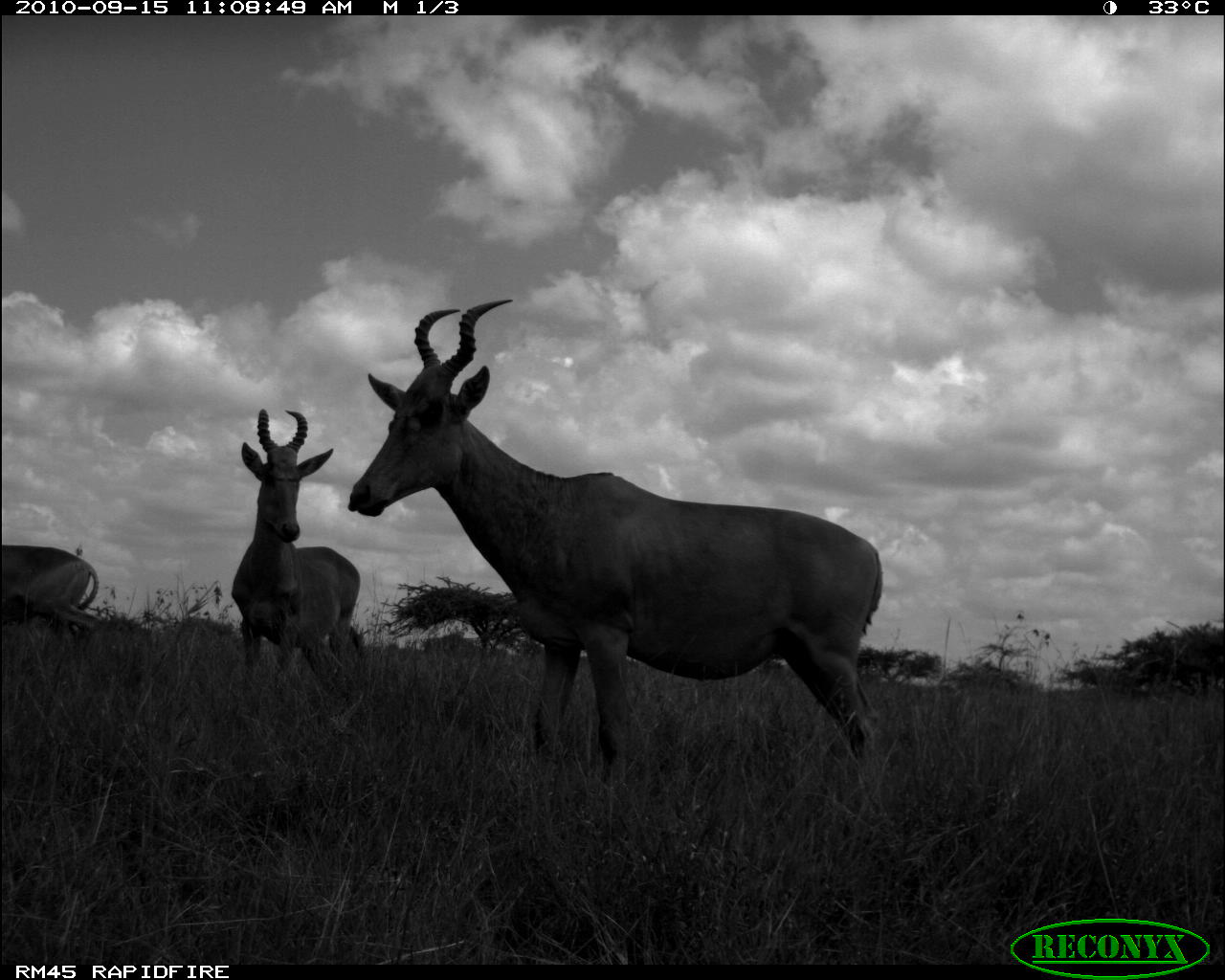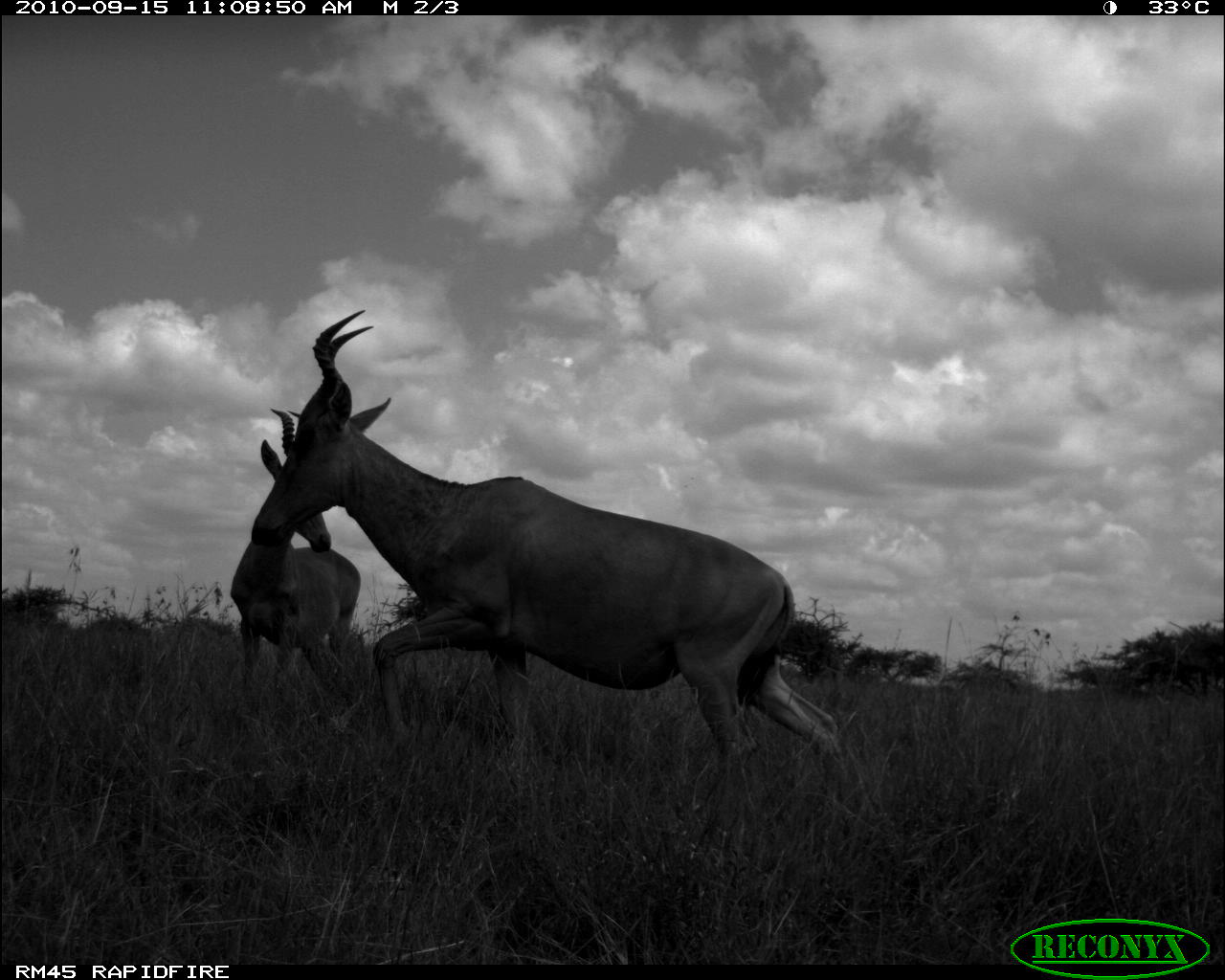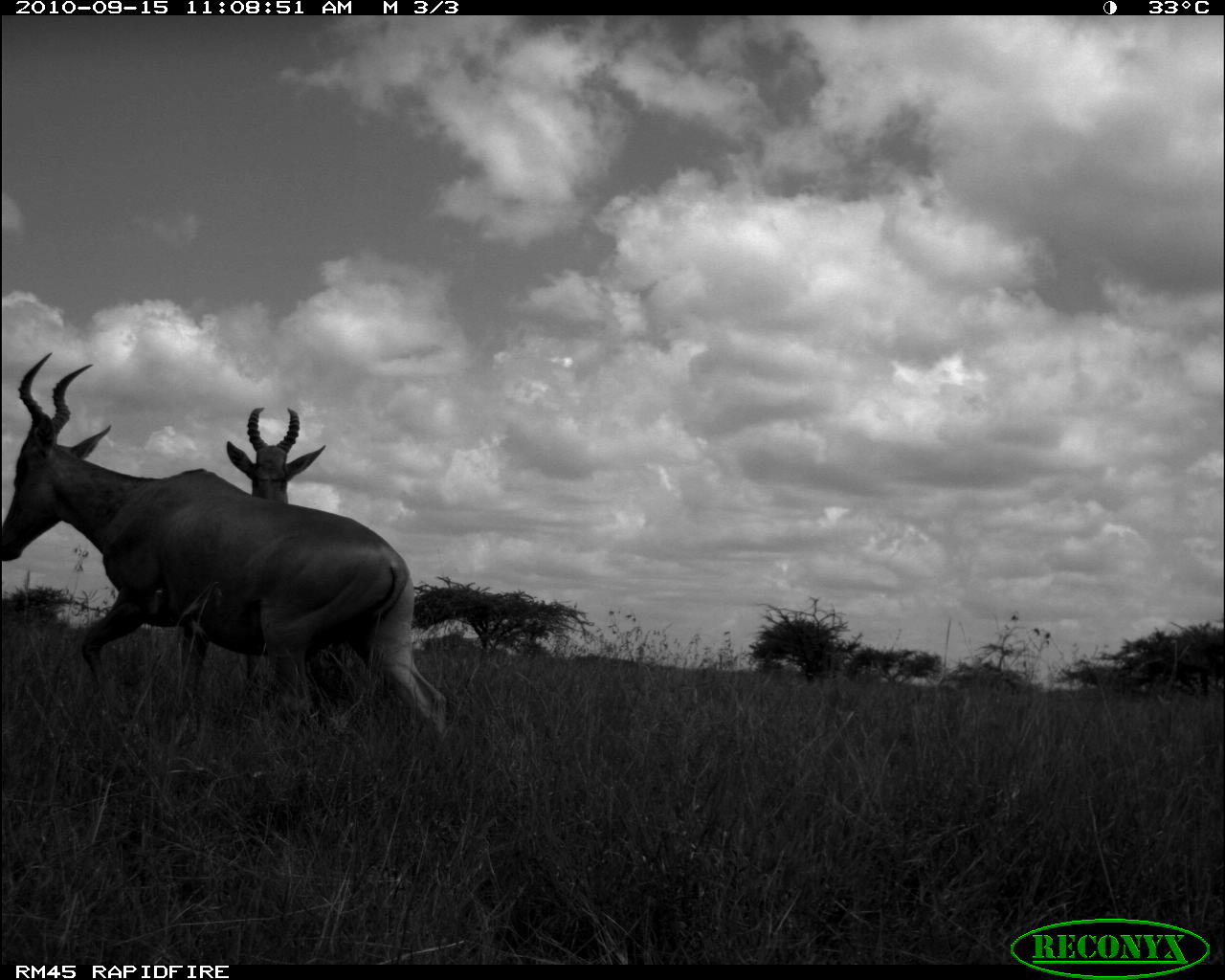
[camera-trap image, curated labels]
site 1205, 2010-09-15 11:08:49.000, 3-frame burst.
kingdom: Animalia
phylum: Chordata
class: Mammalia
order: Artiodactyla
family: Bovidae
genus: Alcelaphus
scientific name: Alcelaphus buselaphus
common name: hartebeest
Alcelaphus buselaphus (hartebeest), count 3.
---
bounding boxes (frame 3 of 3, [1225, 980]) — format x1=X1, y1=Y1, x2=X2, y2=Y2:
alcelaphus buselaphus: x1=0, y1=351, x2=448, y2=741; x1=225, y1=405, x2=357, y2=704